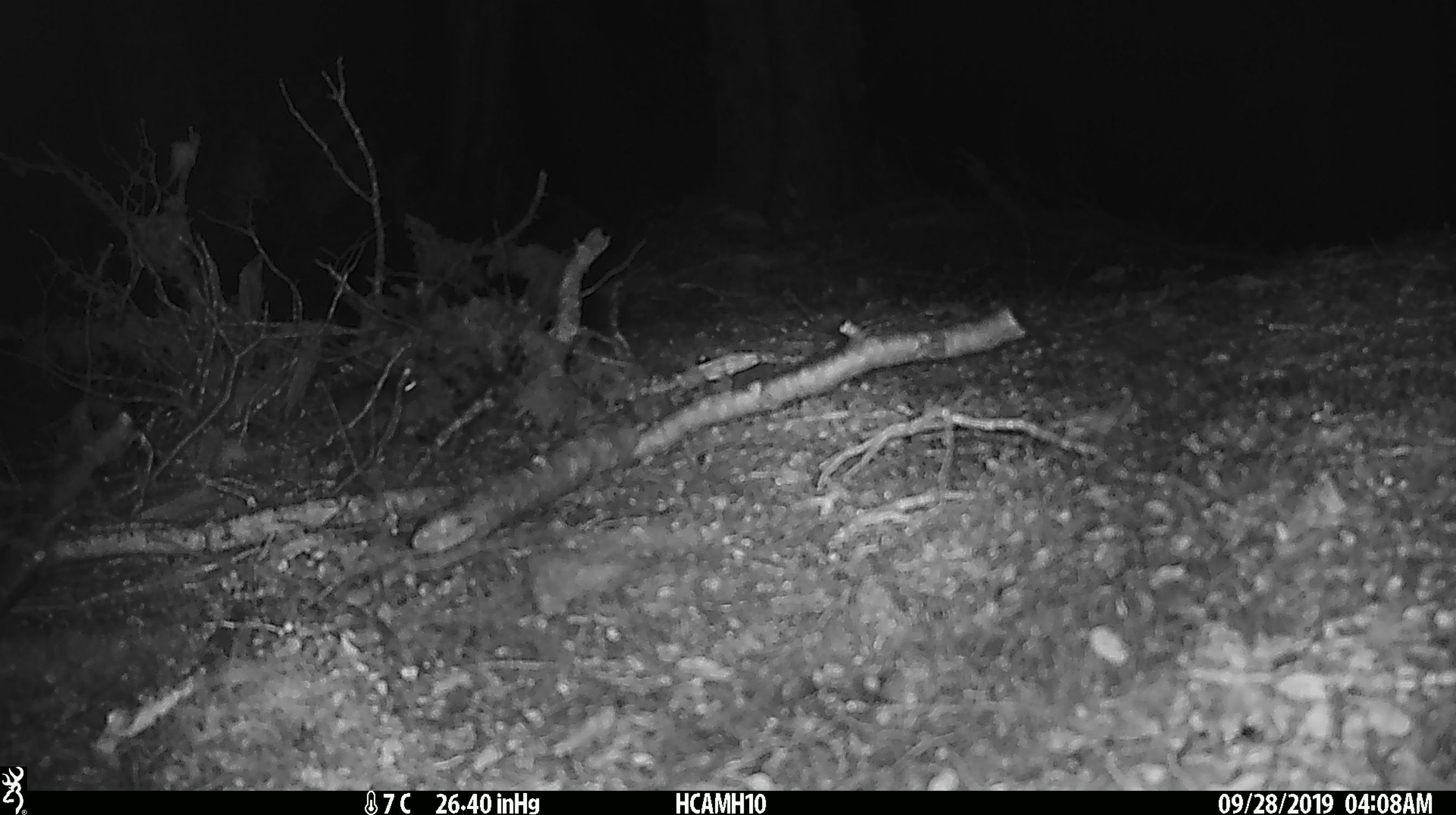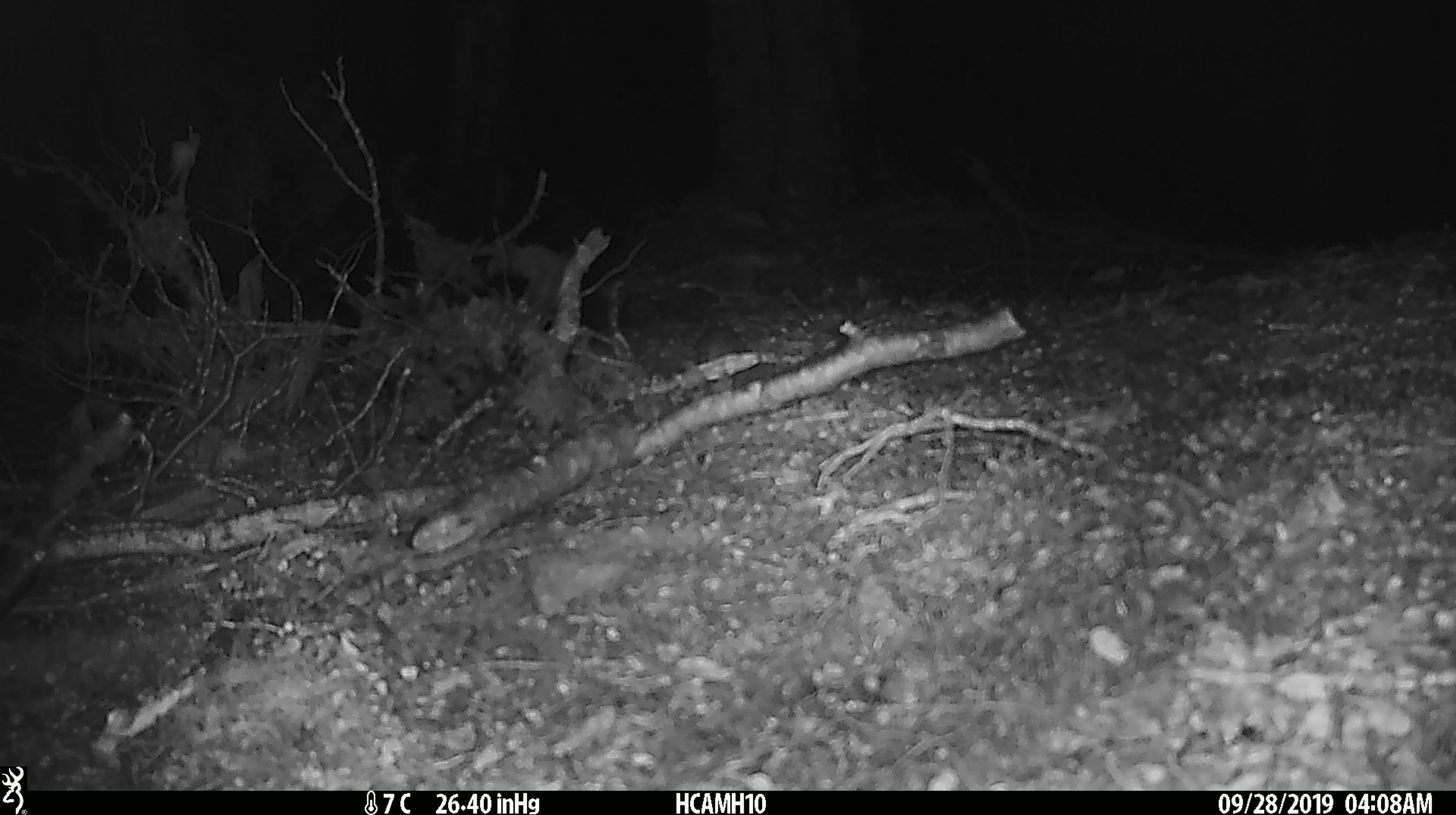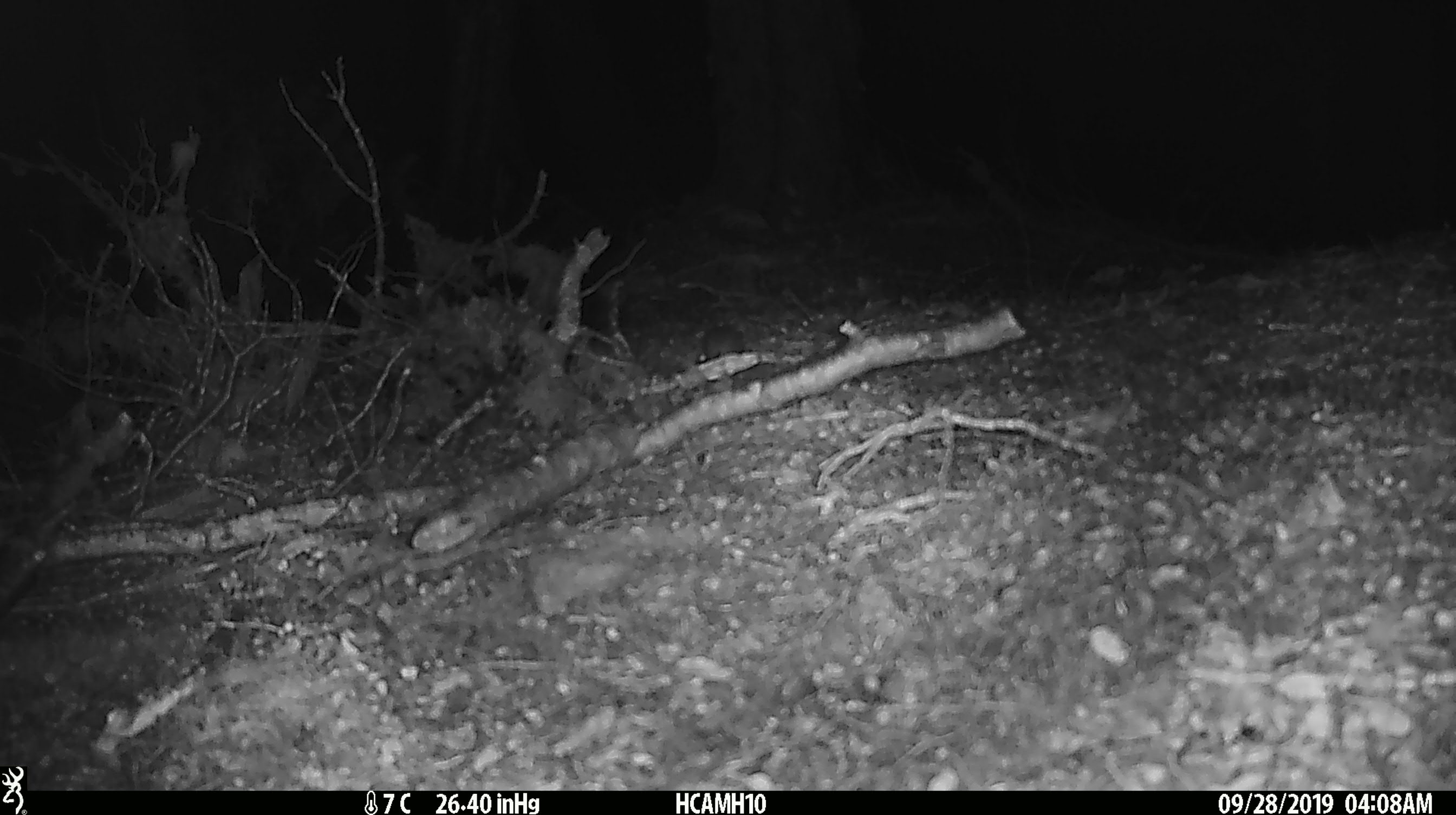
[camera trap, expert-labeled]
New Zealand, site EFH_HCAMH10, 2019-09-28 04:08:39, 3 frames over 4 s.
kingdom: Animalia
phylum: Chordata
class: Mammalia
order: Rodentia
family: Muridae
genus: Mus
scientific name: Mus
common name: mouse